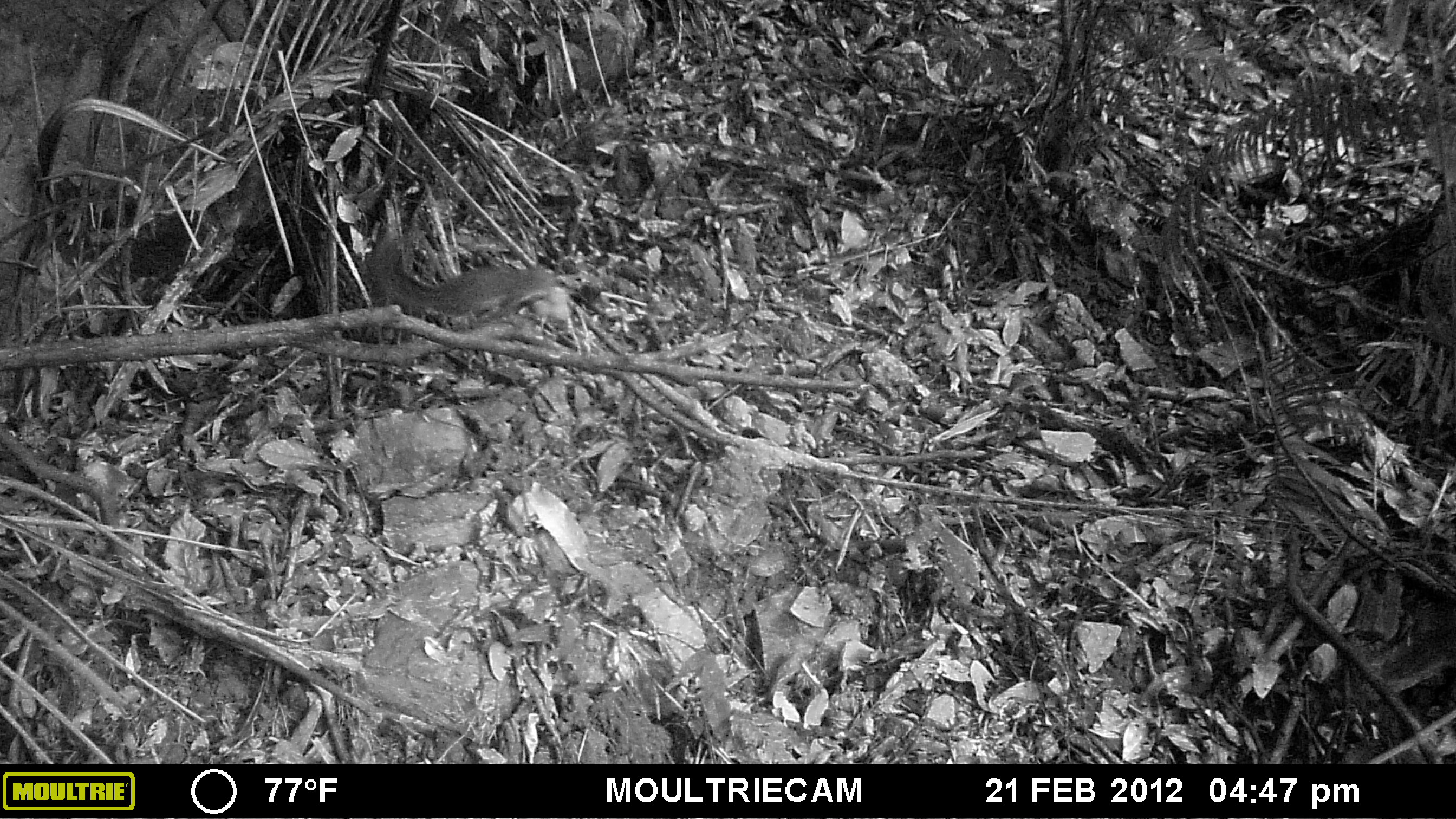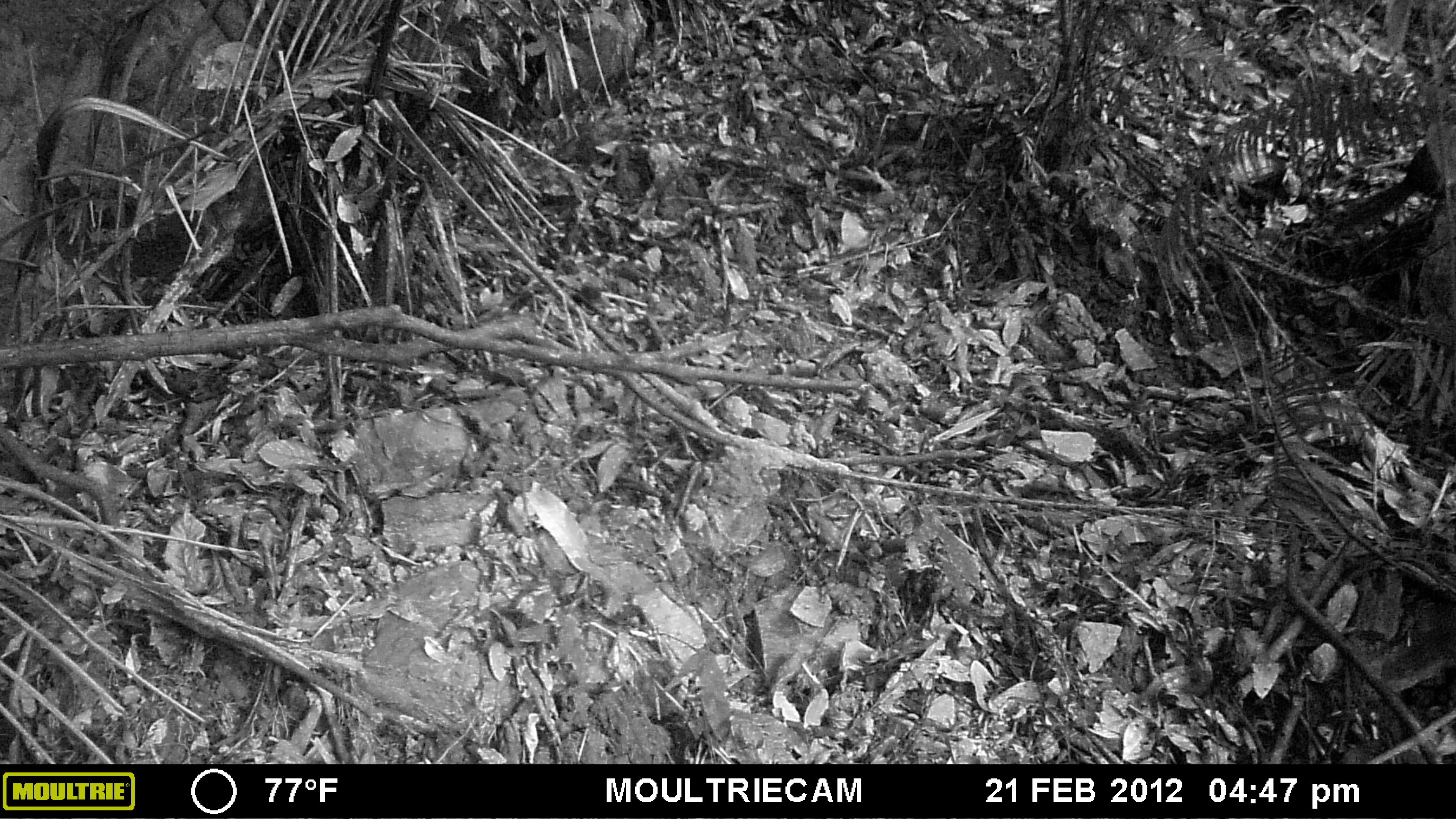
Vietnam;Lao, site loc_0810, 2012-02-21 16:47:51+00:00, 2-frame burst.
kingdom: Animalia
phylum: Chordata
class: Mammalia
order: Rodentia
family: Sciuridae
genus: Sciurus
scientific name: Sciurus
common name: squirrel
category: unidentified squirrel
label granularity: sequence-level